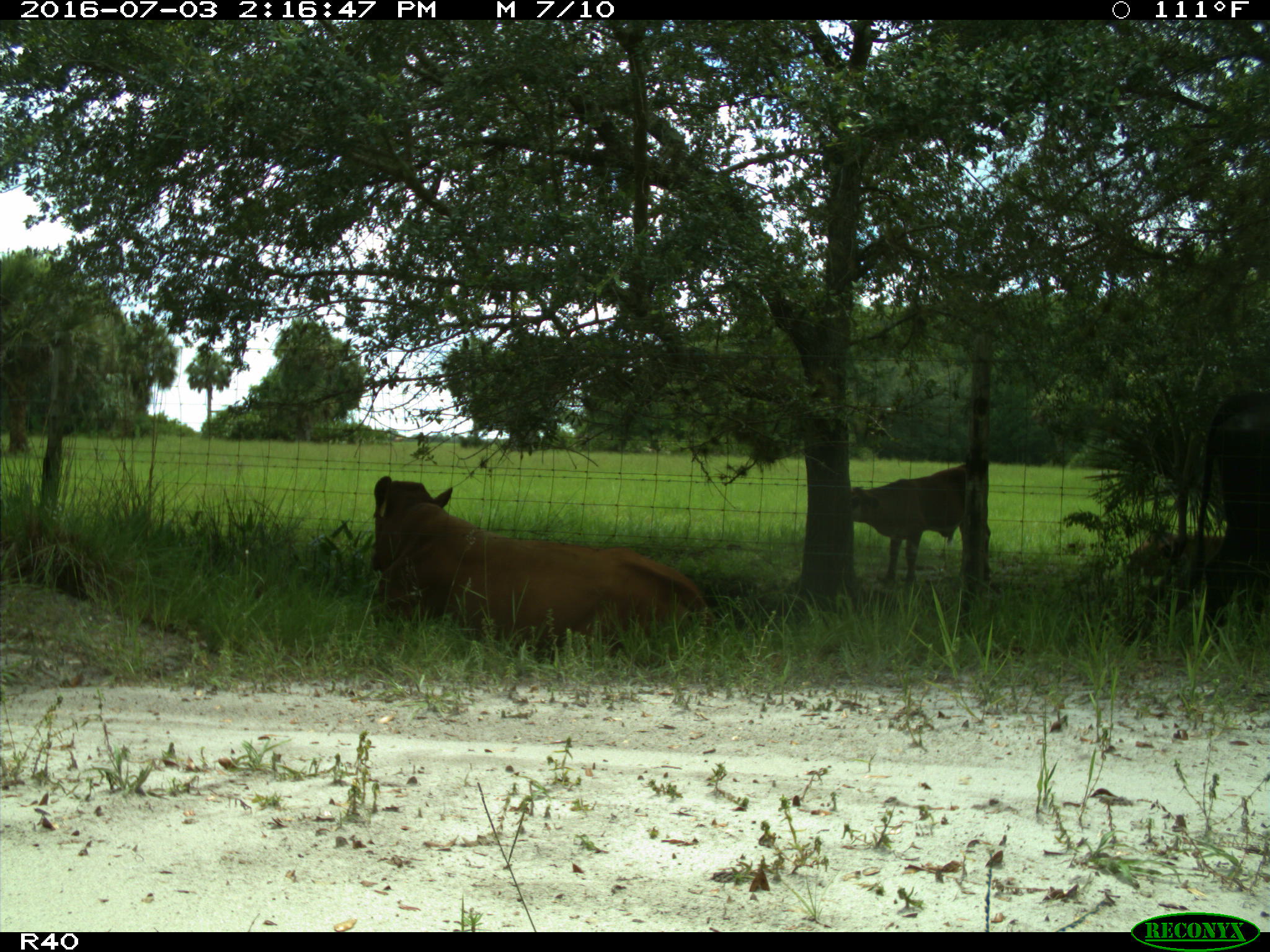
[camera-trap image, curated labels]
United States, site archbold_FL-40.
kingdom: Animalia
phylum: Chordata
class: Mammalia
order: Artiodactyla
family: Bovidae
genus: Bos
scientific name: Bos taurus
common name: domestic cow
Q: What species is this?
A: Bos taurus (domestic cow).